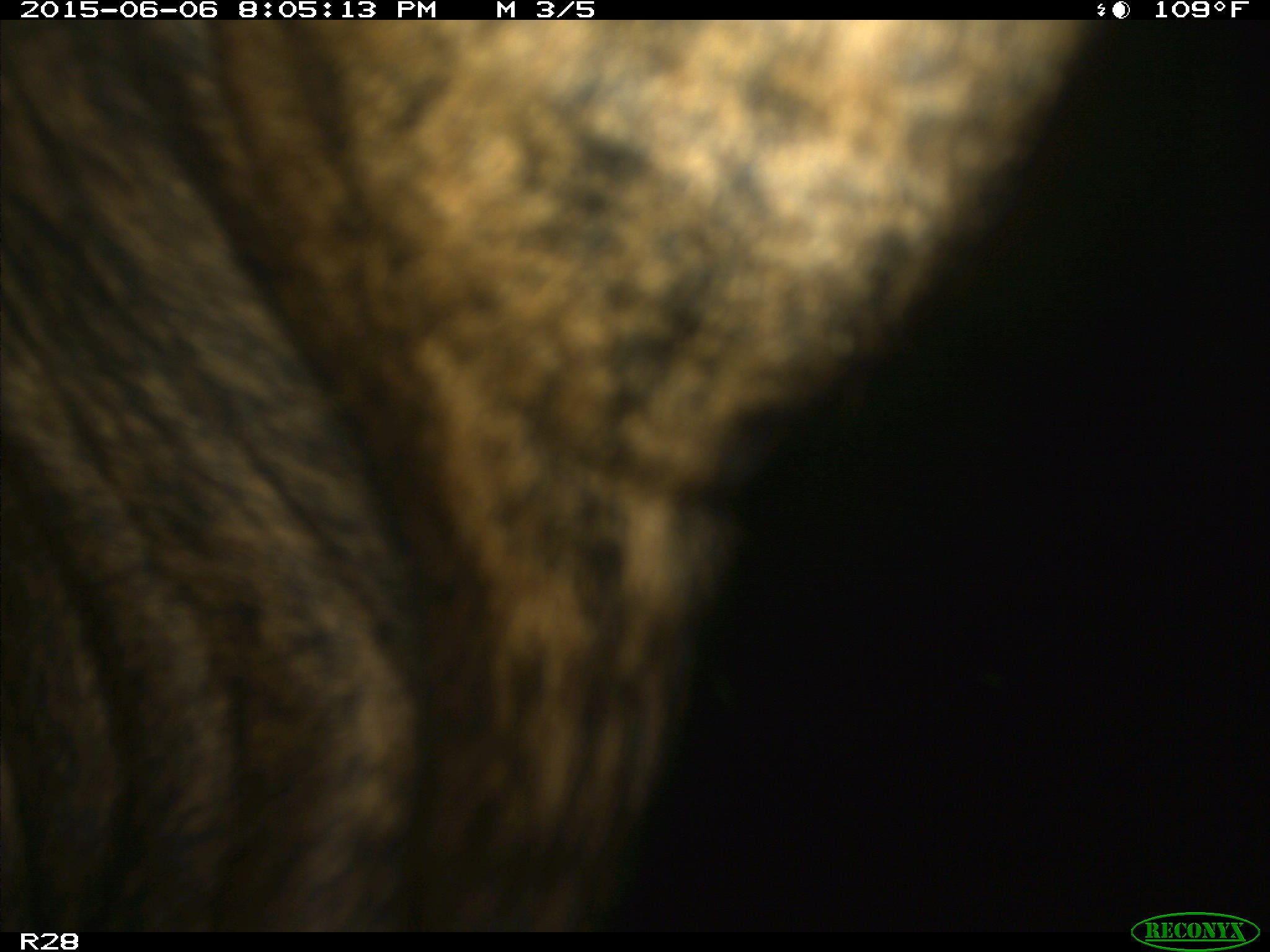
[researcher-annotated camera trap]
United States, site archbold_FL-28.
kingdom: Animalia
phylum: Chordata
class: Mammalia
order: Artiodactyla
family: Bovidae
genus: Bos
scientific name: Bos taurus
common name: domestic cow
Bos taurus (domestic cow).